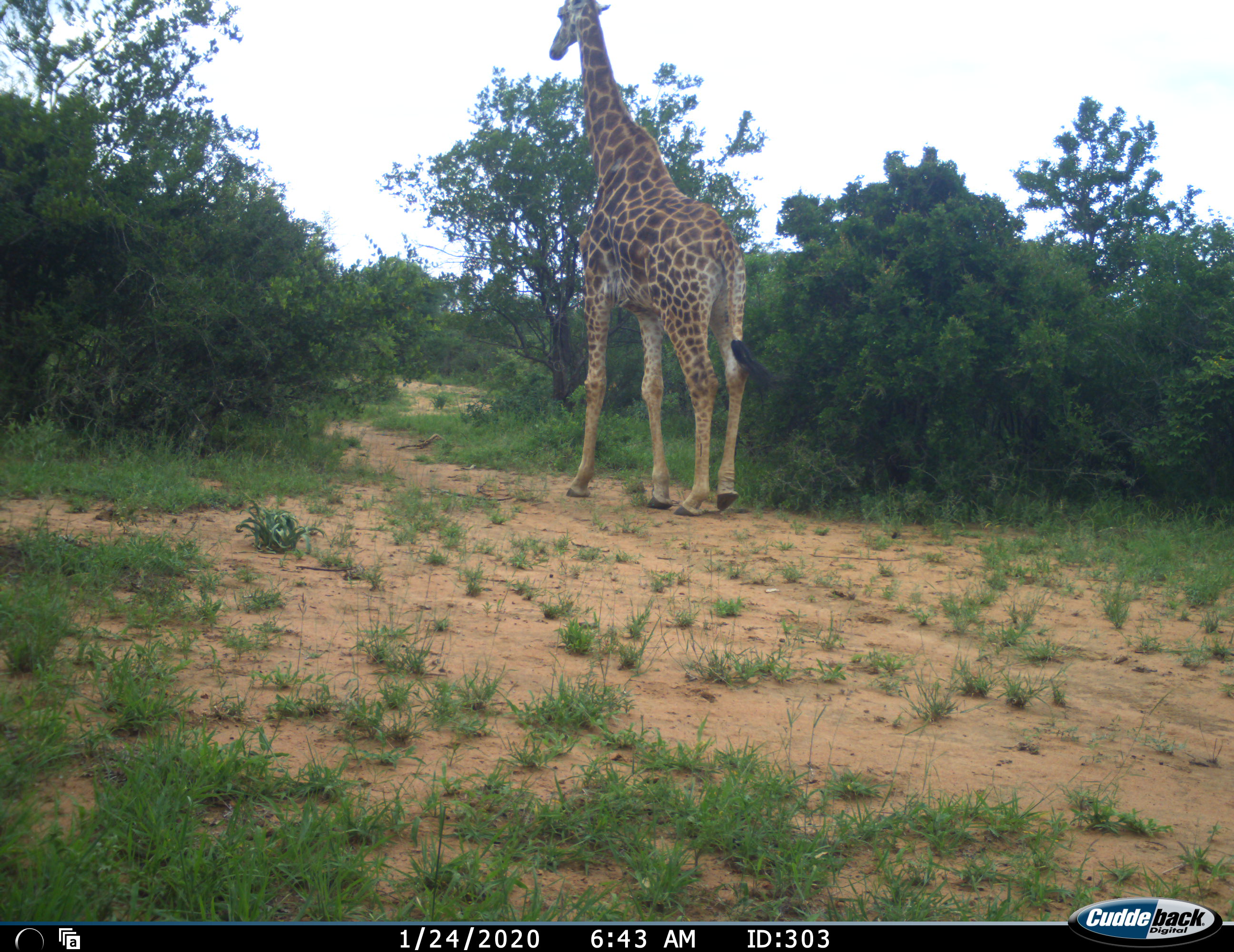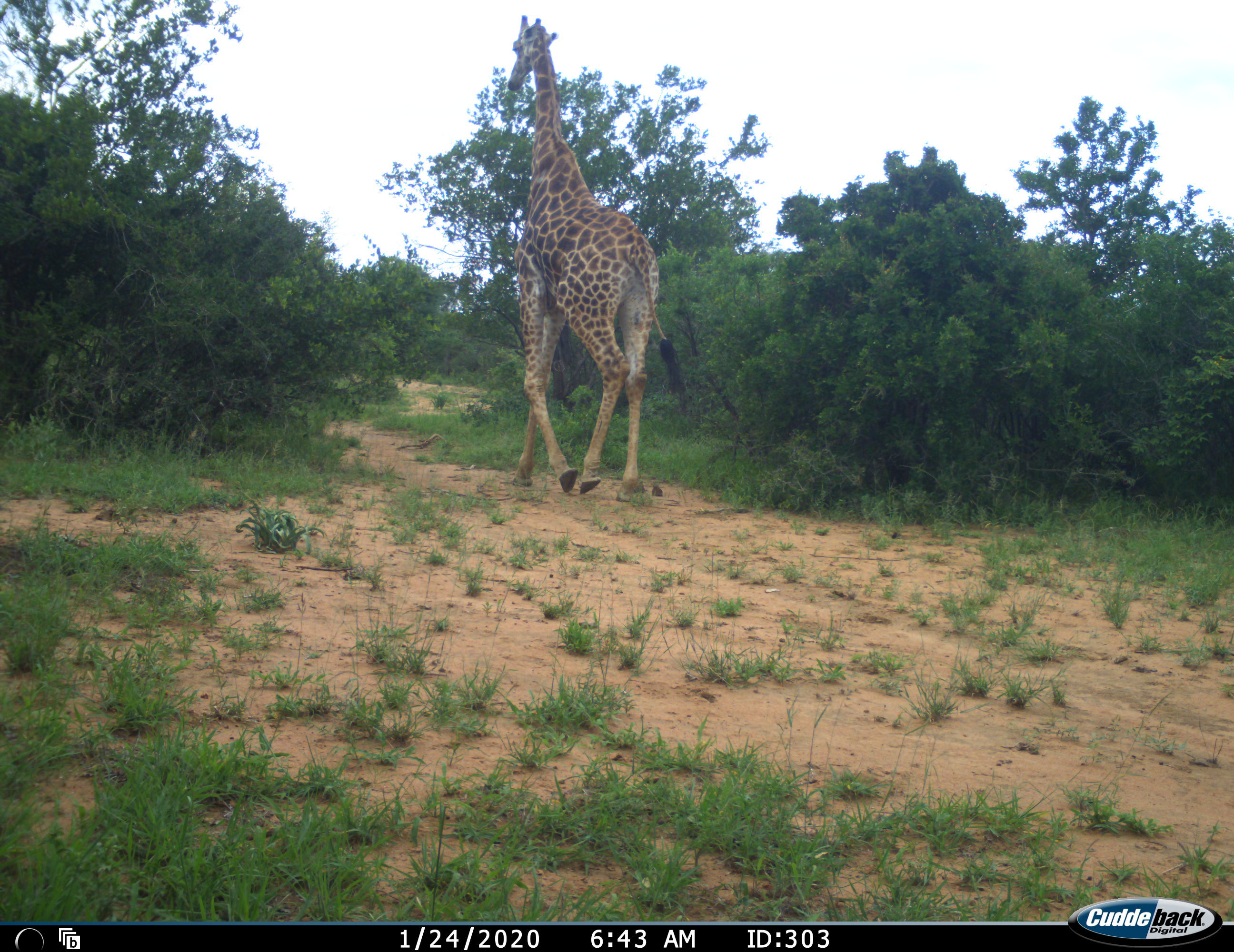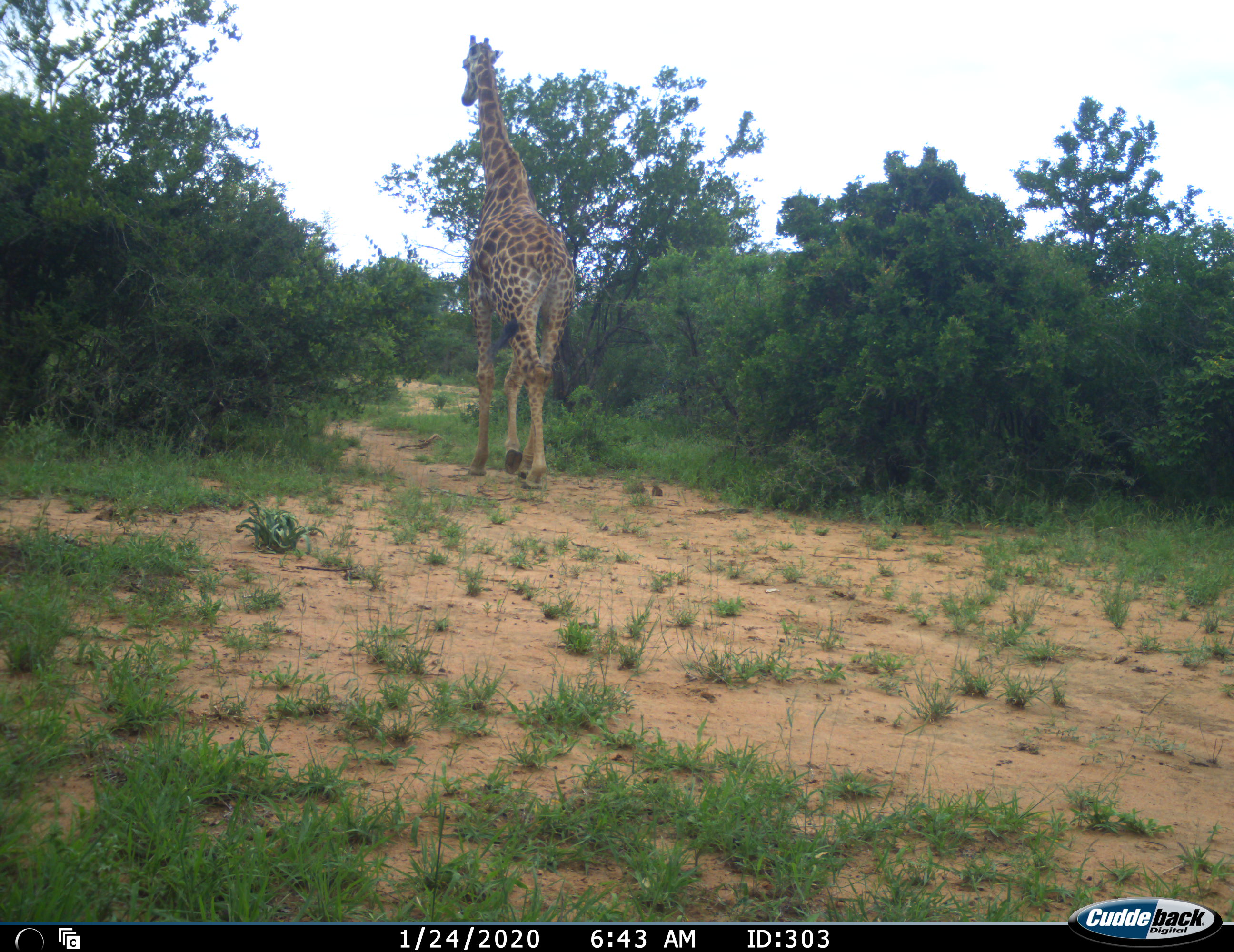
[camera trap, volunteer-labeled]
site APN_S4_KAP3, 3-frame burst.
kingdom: Animalia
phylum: Chordata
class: Mammalia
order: Artiodactyla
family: Giraffidae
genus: Giraffa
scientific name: Giraffa camelopardalis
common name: giraffe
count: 1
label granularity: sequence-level